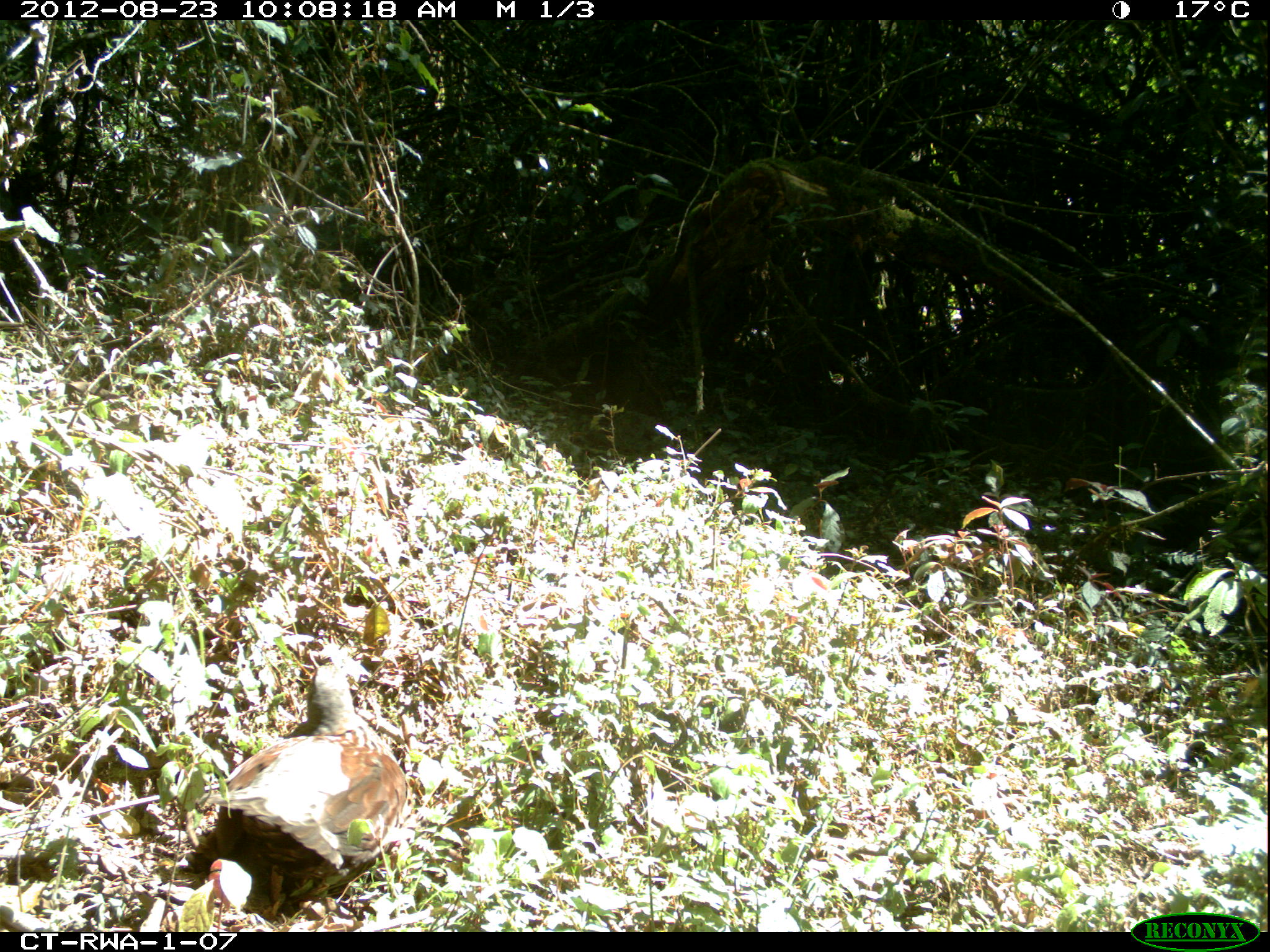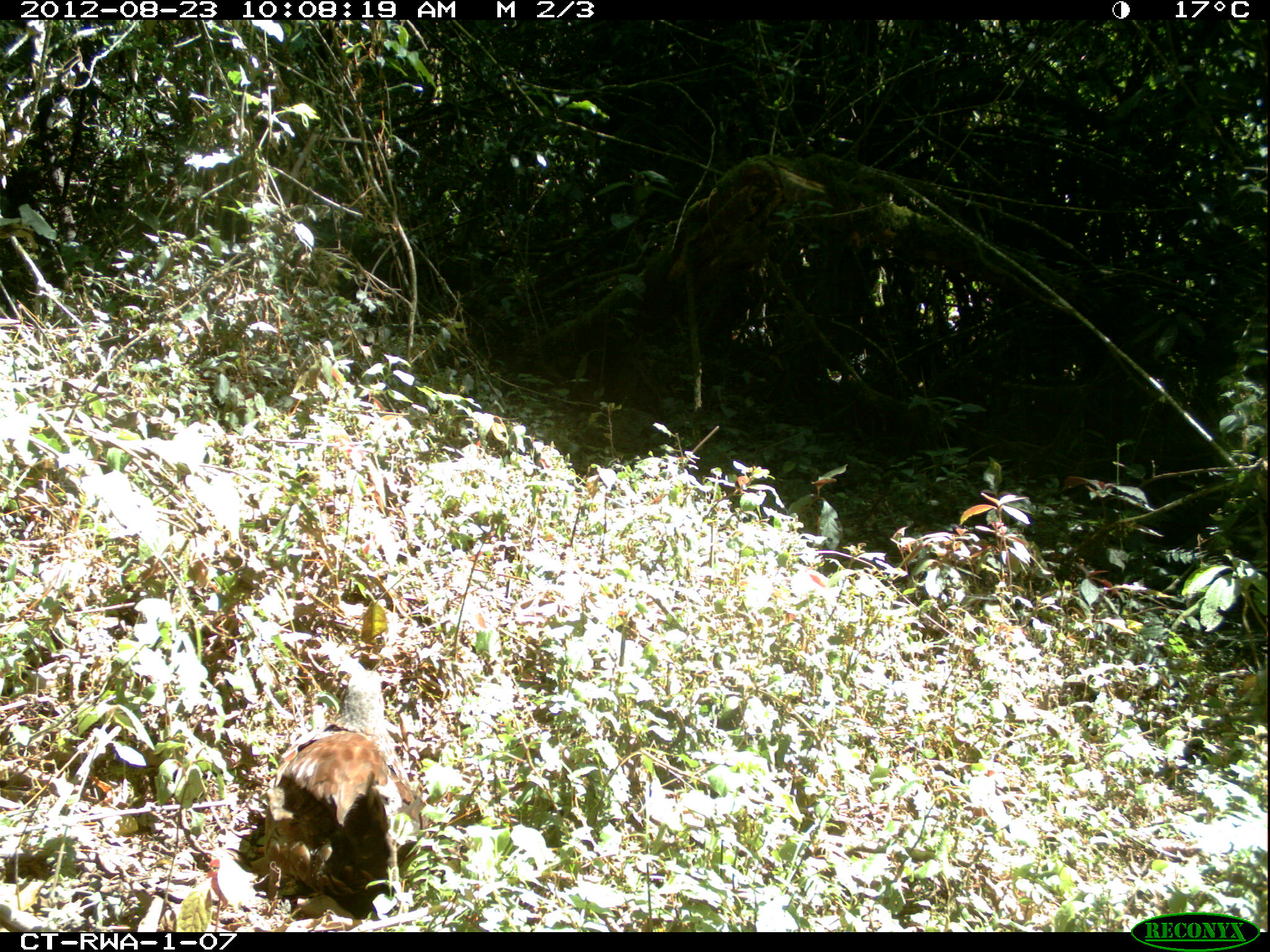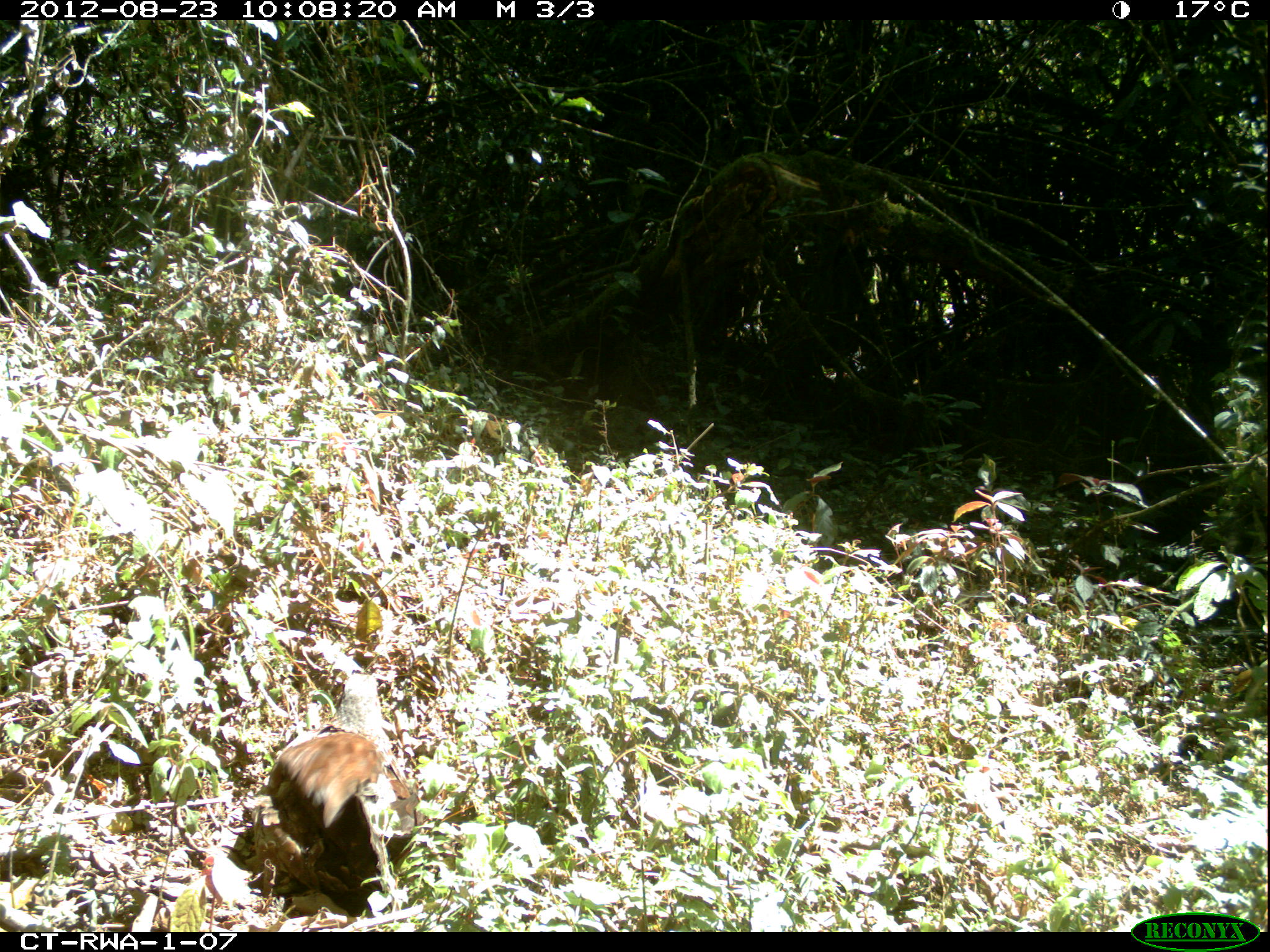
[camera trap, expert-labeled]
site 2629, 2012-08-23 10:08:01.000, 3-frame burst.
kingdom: Animalia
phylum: Chordata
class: Aves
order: Galliformes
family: Phasianidae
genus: Pternistis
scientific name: Pternistis nobilis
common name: handsome francolin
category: francolinus nobilis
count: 1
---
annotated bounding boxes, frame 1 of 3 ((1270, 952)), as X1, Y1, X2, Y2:
francolinus nobilis: 186, 662, 407, 919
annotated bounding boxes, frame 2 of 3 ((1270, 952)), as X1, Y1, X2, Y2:
francolinus nobilis: 260, 670, 430, 919